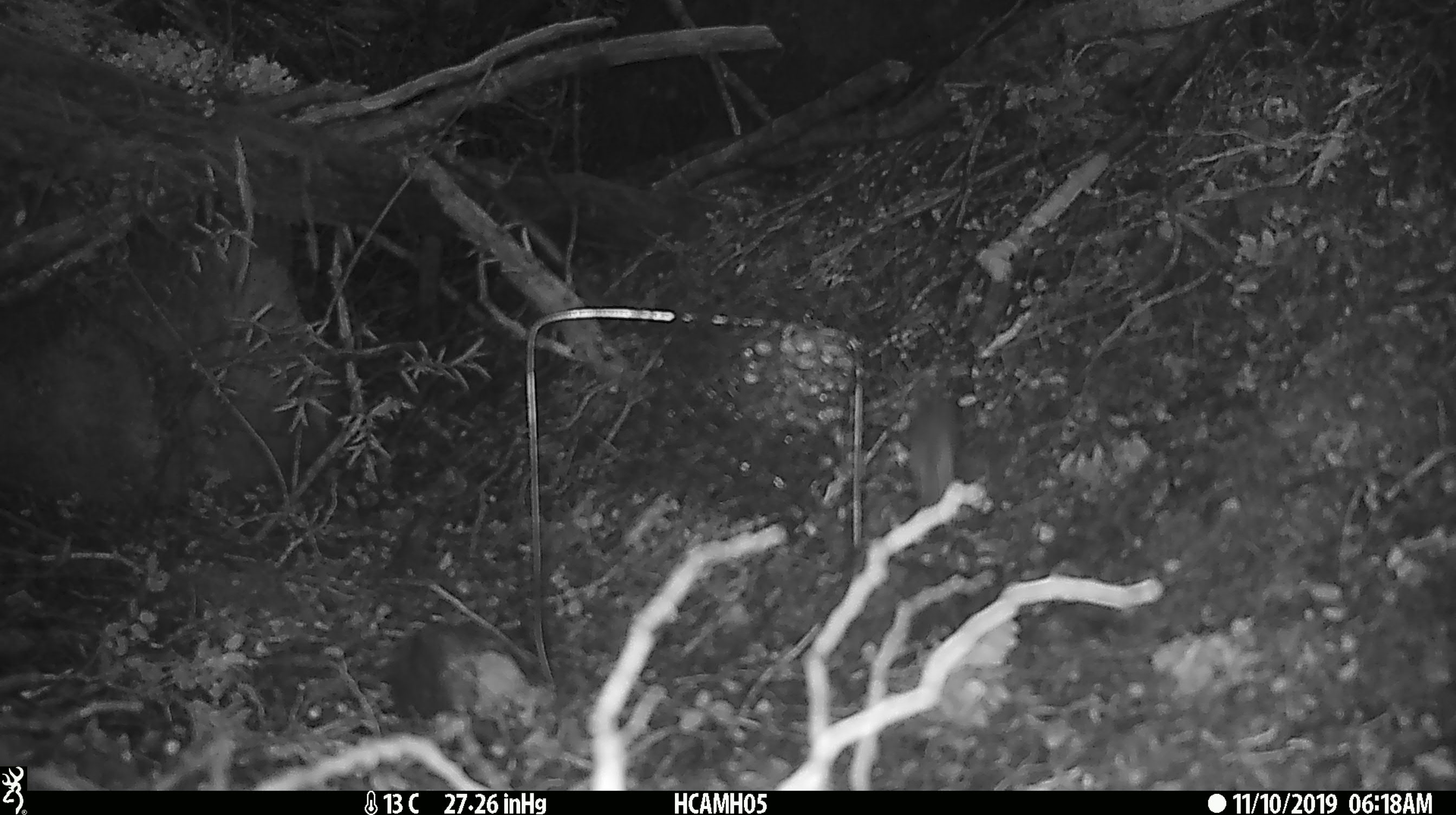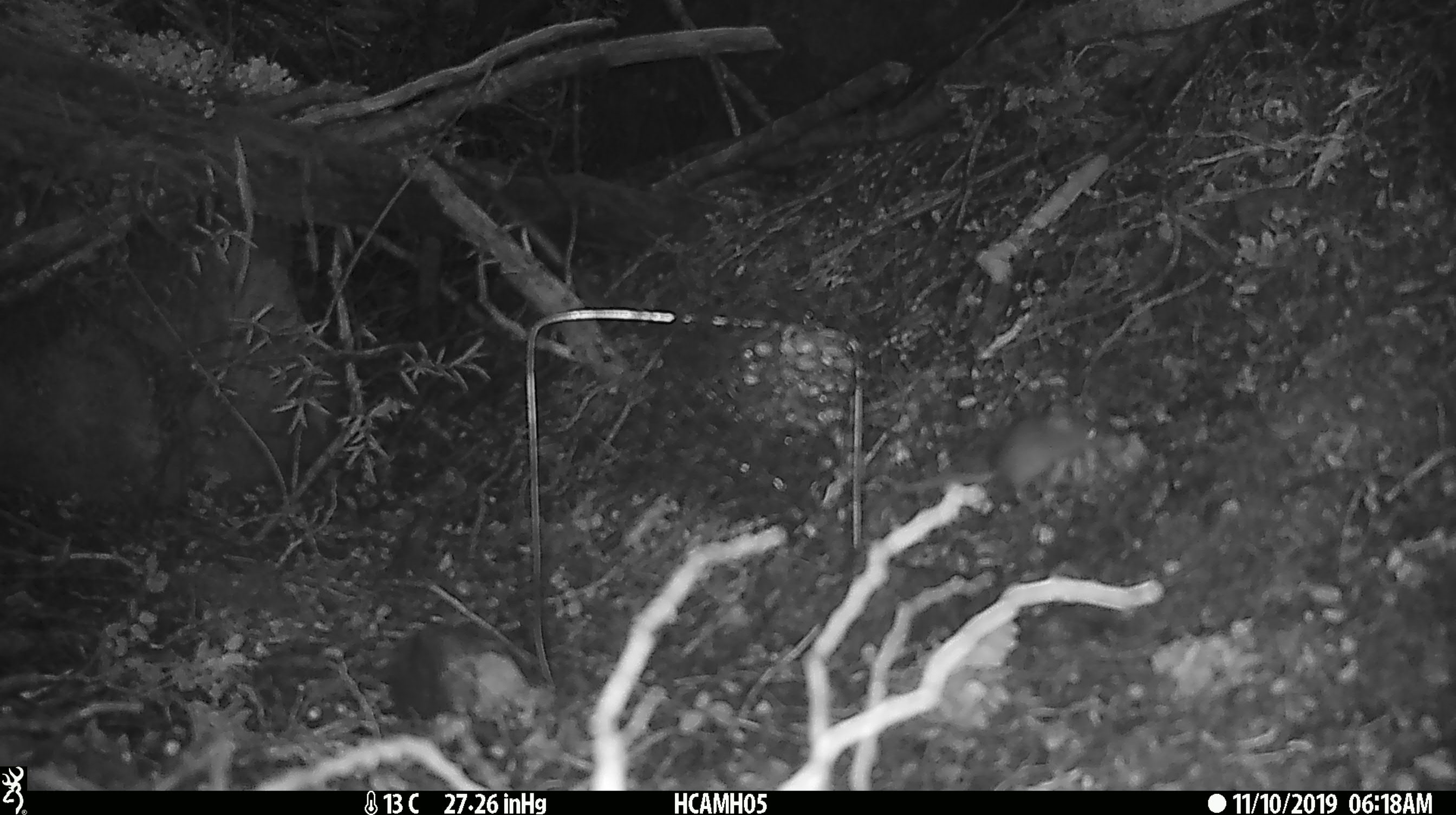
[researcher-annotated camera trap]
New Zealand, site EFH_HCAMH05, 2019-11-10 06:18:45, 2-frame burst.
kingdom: Animalia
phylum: Chordata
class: Mammalia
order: Rodentia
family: Muridae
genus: Mus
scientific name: Mus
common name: mouse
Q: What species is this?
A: Mouse (Mus).